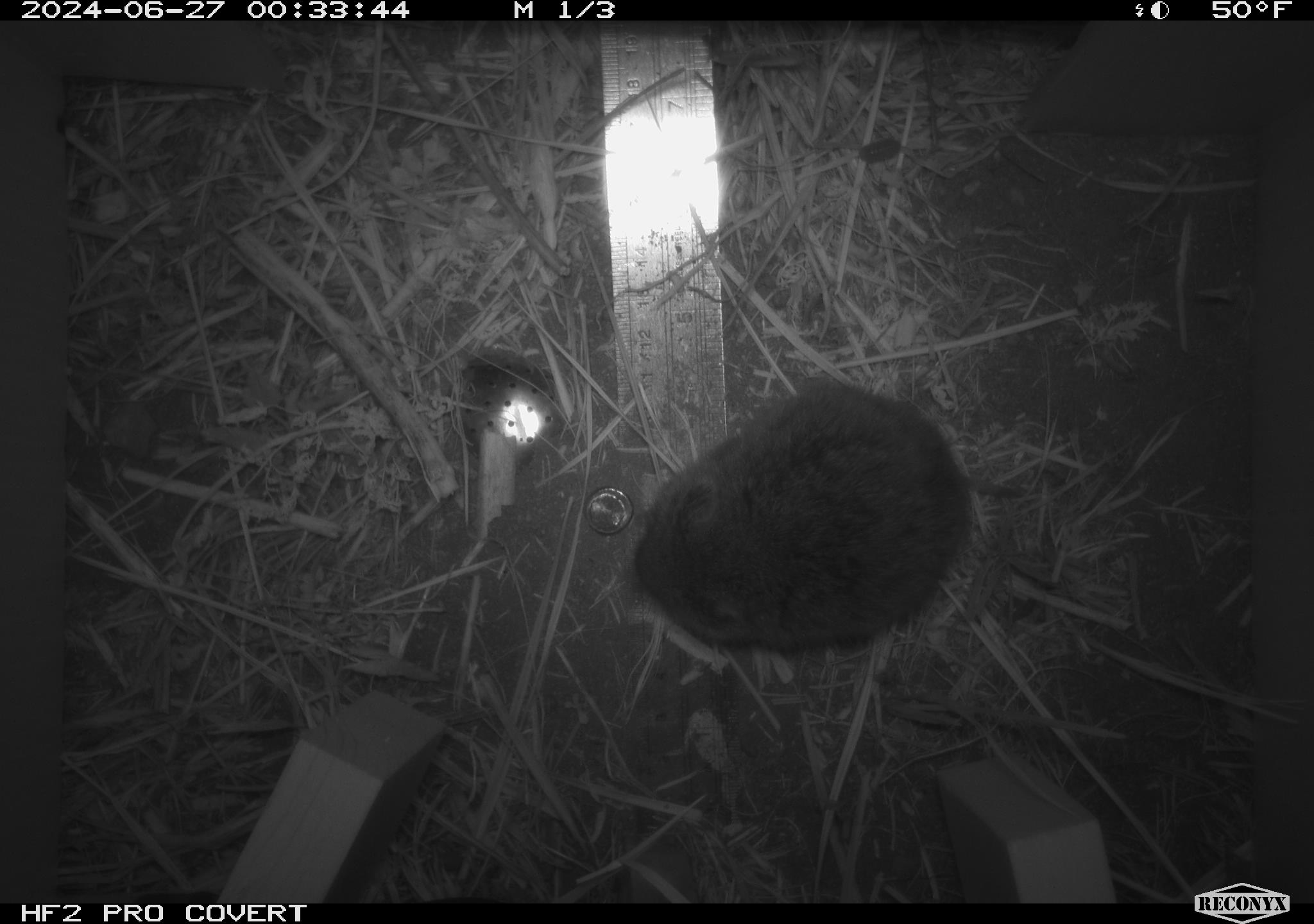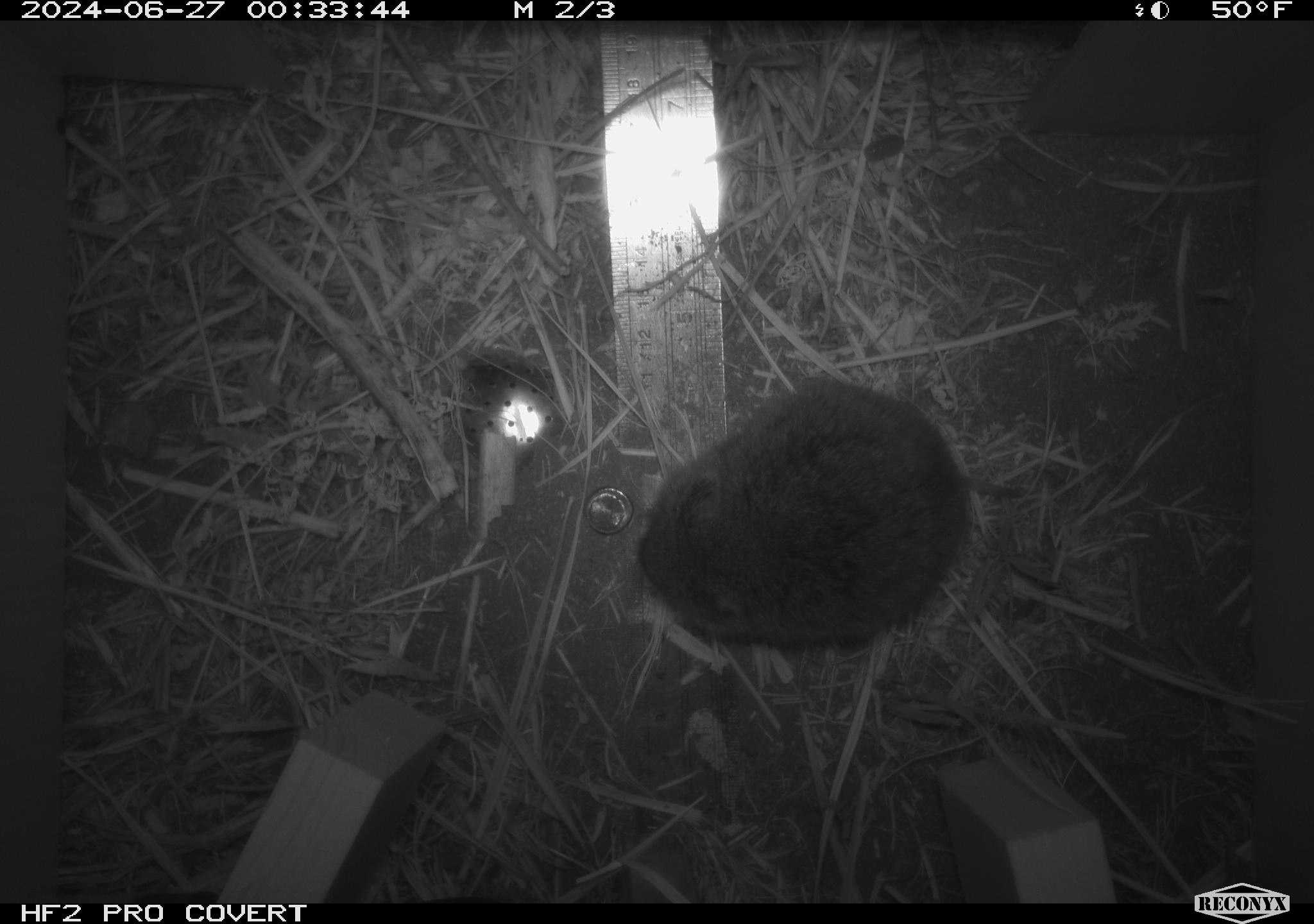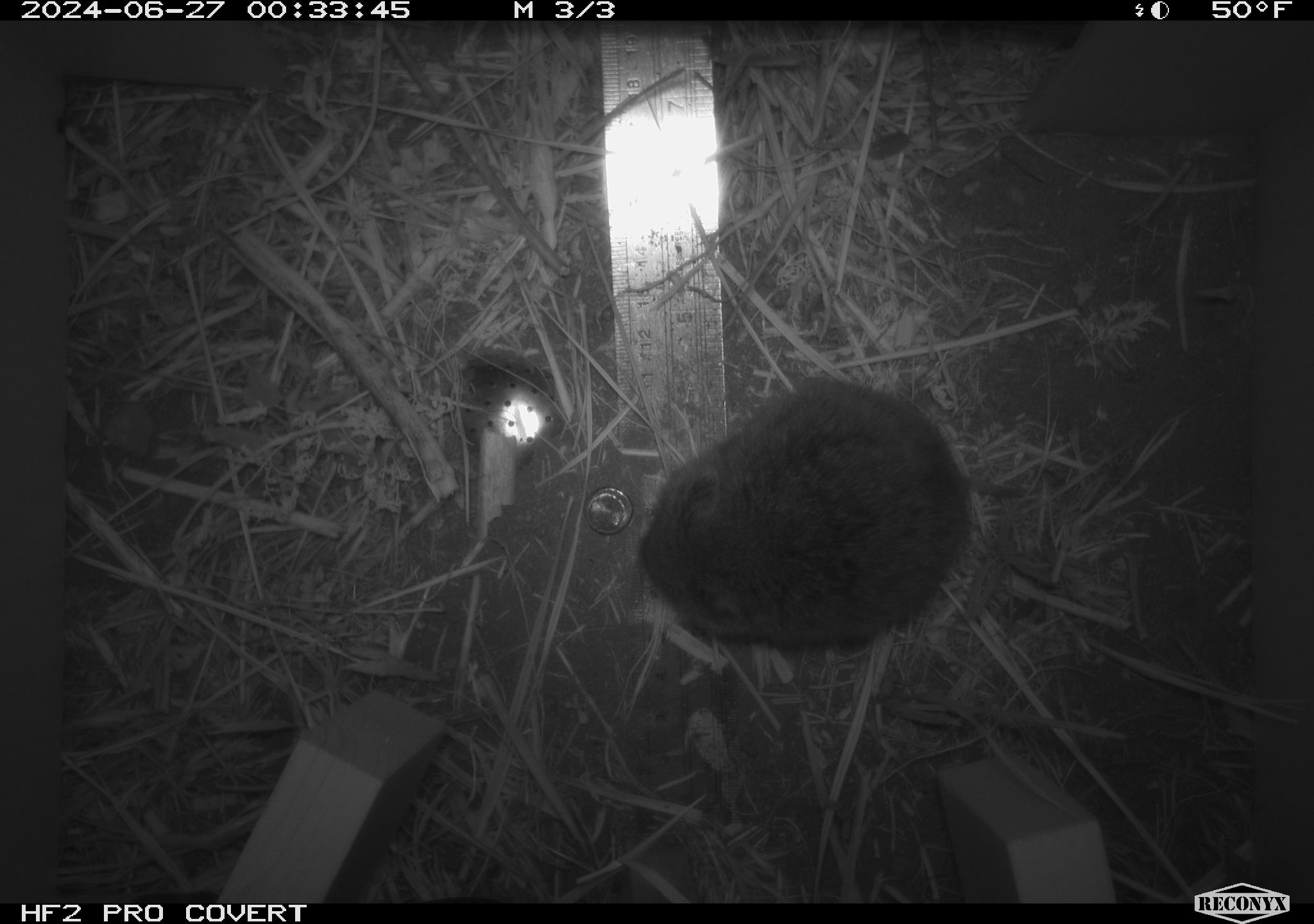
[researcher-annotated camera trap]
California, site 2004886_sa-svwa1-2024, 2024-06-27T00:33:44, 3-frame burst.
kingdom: Animalia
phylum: Chordata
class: Mammalia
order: Rodentia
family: Cricetidae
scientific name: Arvicolinae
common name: voles, lemmings, and muskrats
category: arvicolinae subfamily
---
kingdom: Animalia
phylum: Arthropoda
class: Malacostraca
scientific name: Malacostraca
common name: amphipods, crabs, isopods, krill, lobsters and shrimps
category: malacostracan